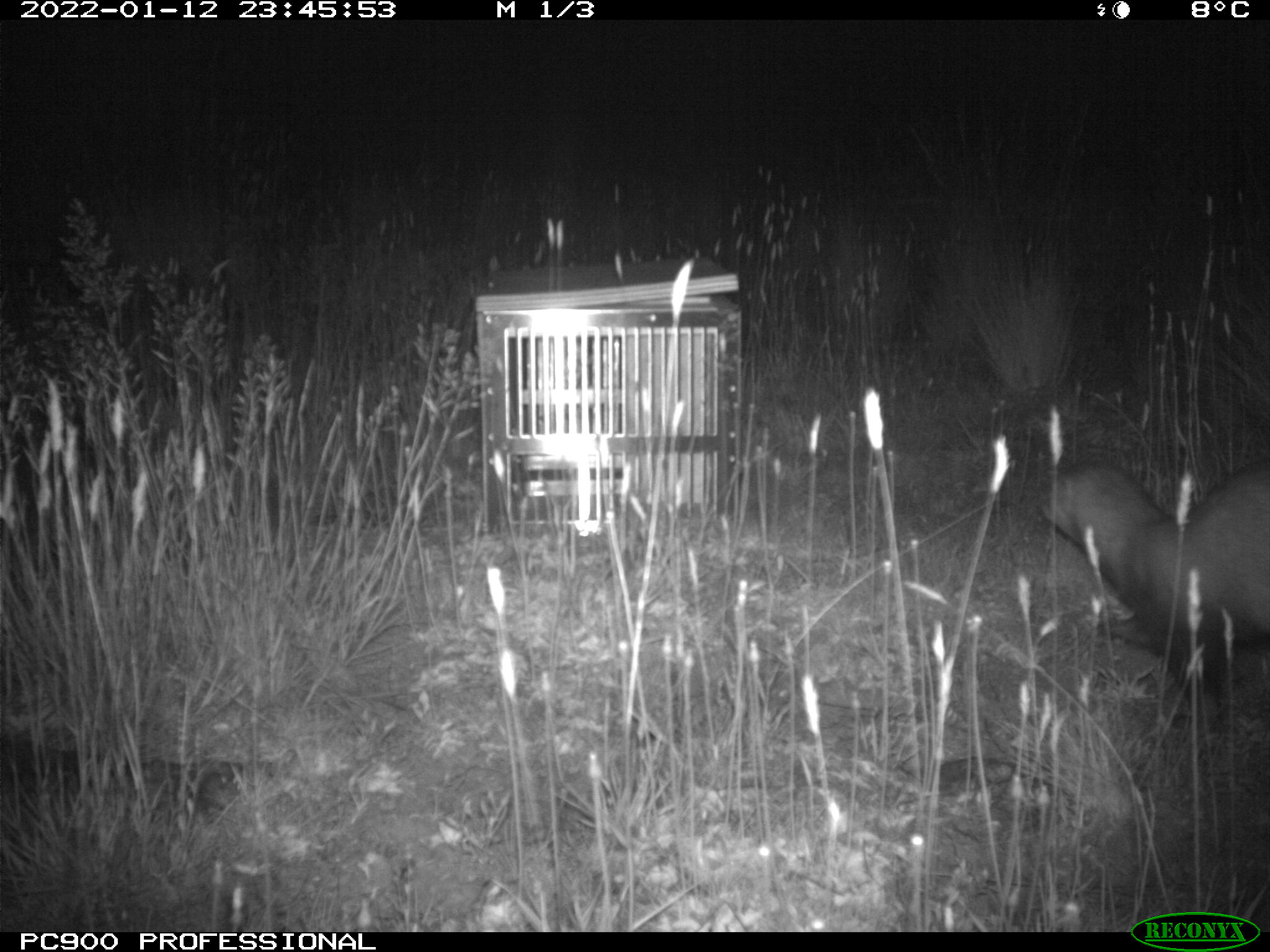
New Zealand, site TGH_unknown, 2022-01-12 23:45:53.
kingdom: Animalia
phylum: Chordata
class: Mammalia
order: Carnivora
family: Mustelidae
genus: Mustela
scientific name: Mustela furo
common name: ferret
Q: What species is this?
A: Ferret (Mustela furo).